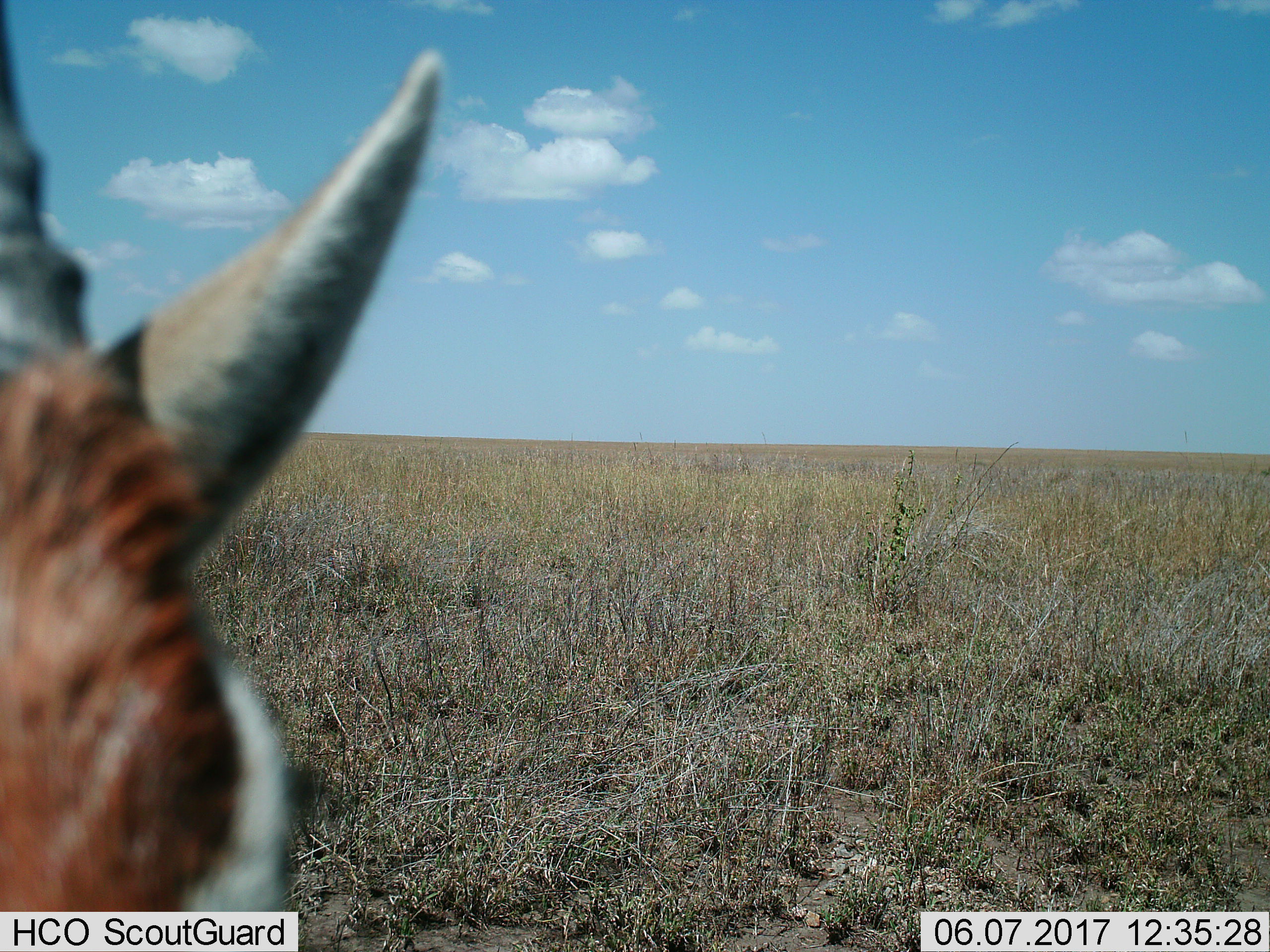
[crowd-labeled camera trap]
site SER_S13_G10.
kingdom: Animalia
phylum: Chordata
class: Mammalia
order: Artiodactyla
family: Bovidae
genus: Eudorcas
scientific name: Eudorcas thomsonii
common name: thomson's gazelle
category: gazellethomsons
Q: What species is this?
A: Gazellethomsons (thomson's gazelle) (Eudorcas thomsonii).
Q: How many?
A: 1.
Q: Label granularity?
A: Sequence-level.